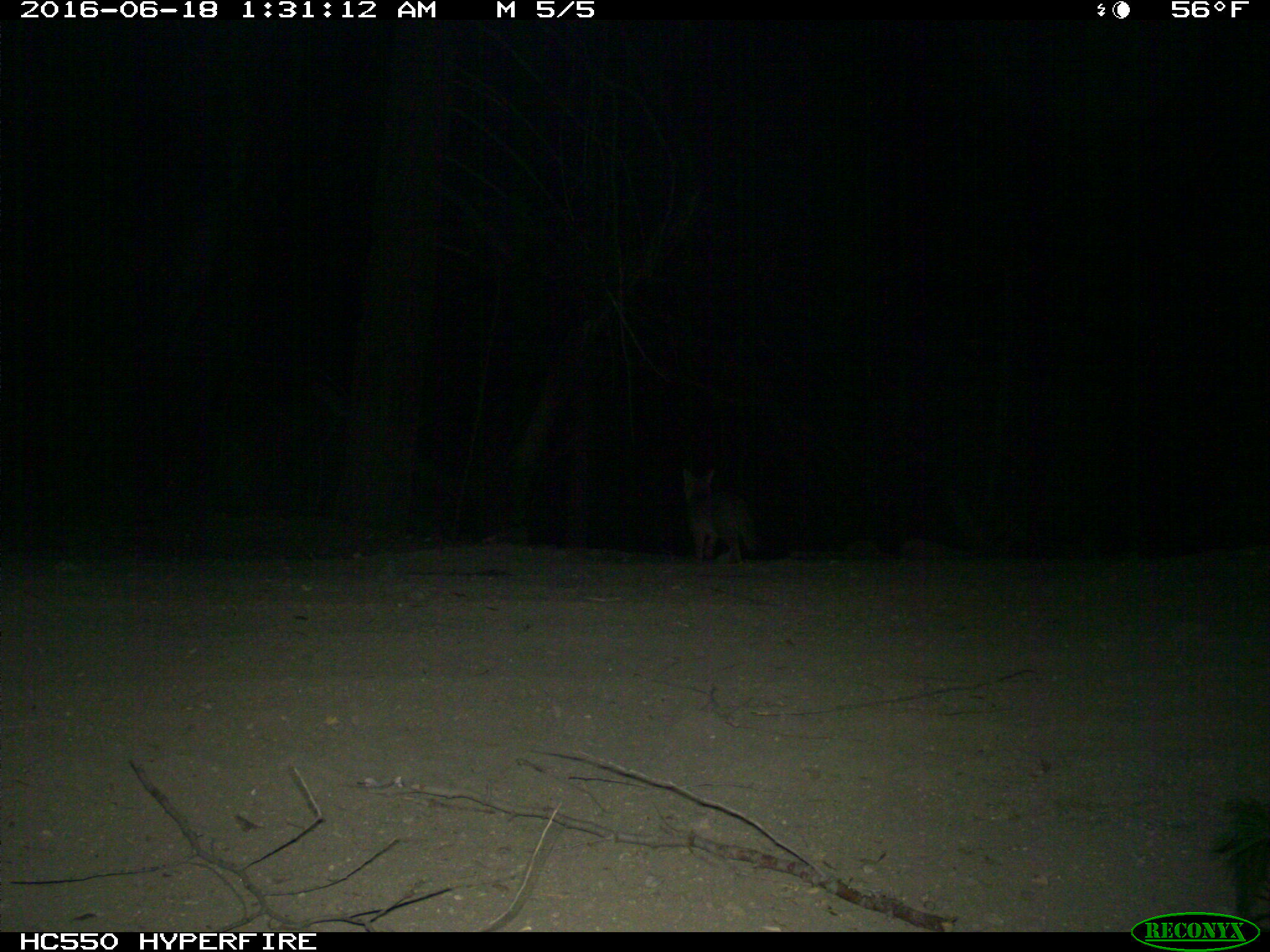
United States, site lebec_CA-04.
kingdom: Animalia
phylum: Chordata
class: Mammalia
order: Carnivora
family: Canidae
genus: Urocyon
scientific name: Urocyon cinereoargenteus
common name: gray fox